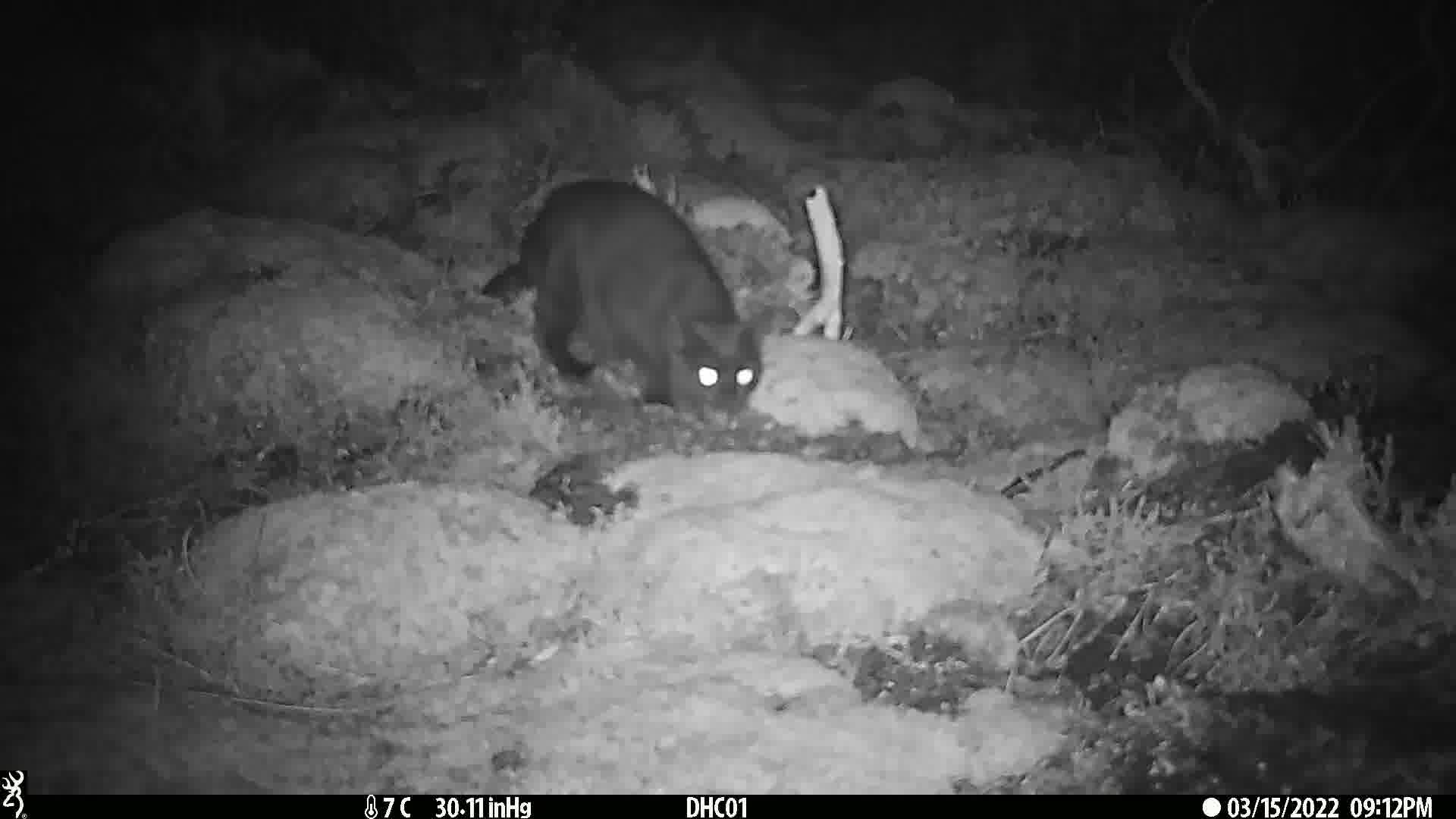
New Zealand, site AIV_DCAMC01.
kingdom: Animalia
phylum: Chordata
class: Mammalia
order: Carnivora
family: Felidae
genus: Felis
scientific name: Felis catus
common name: domestic cat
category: cat